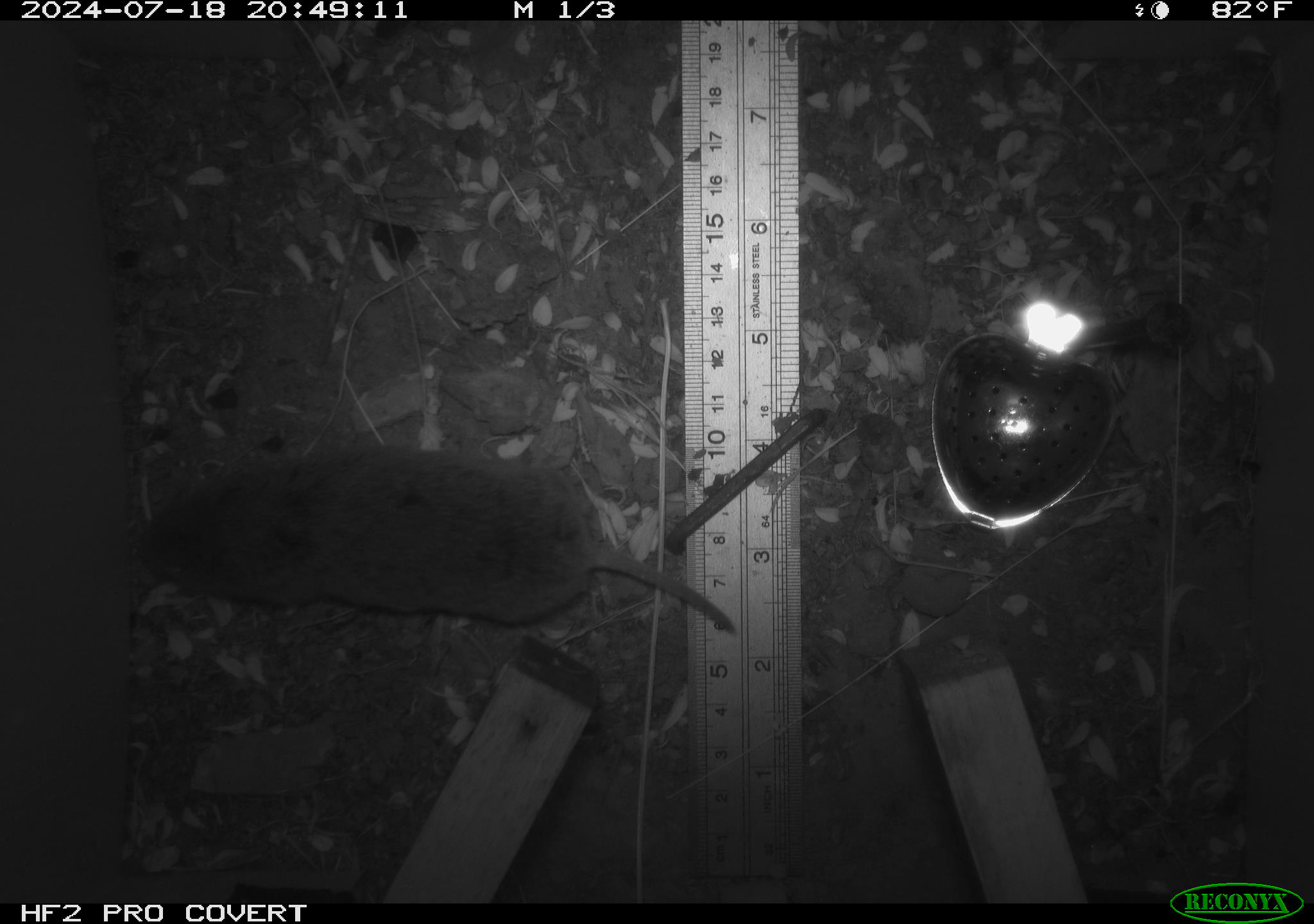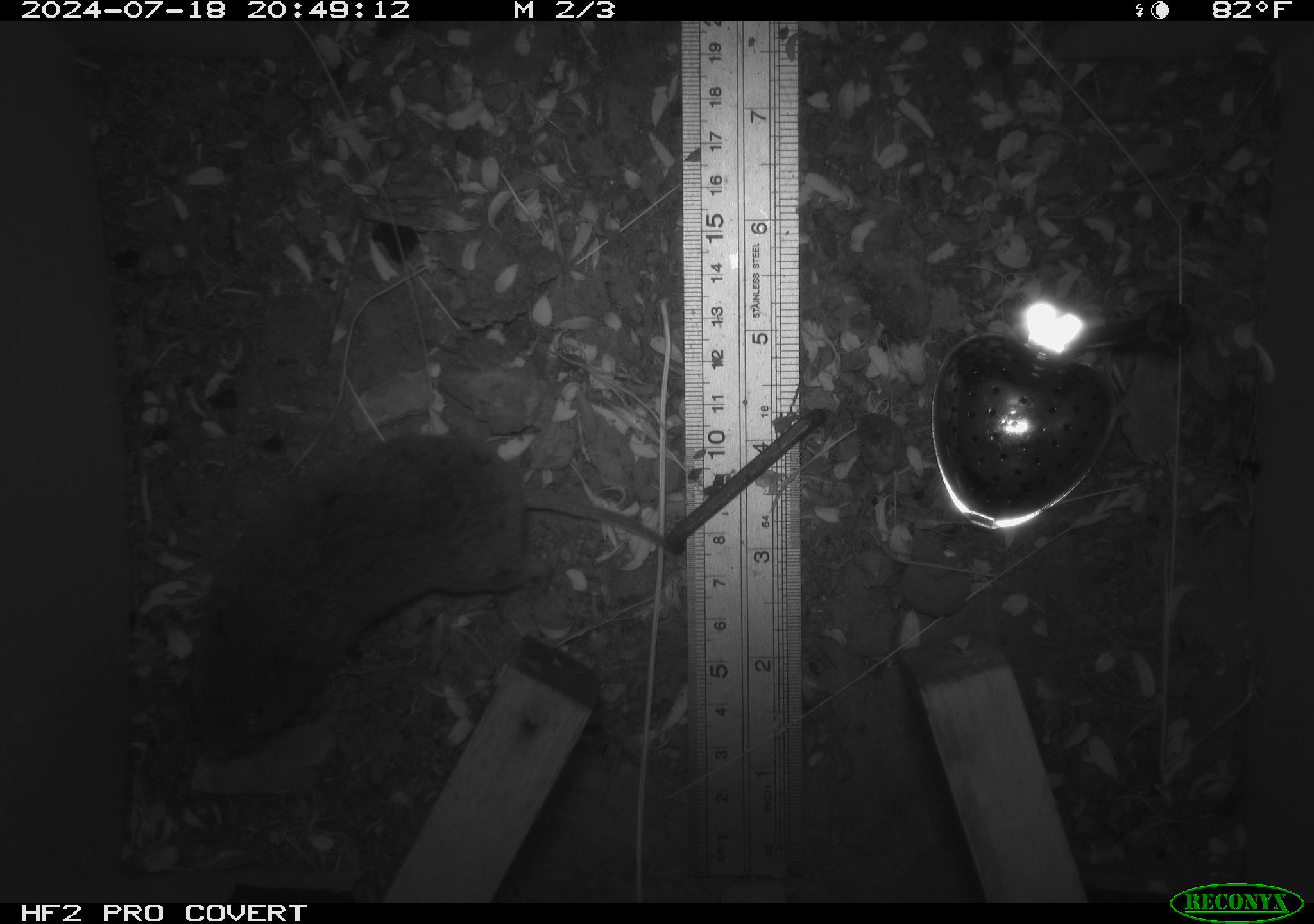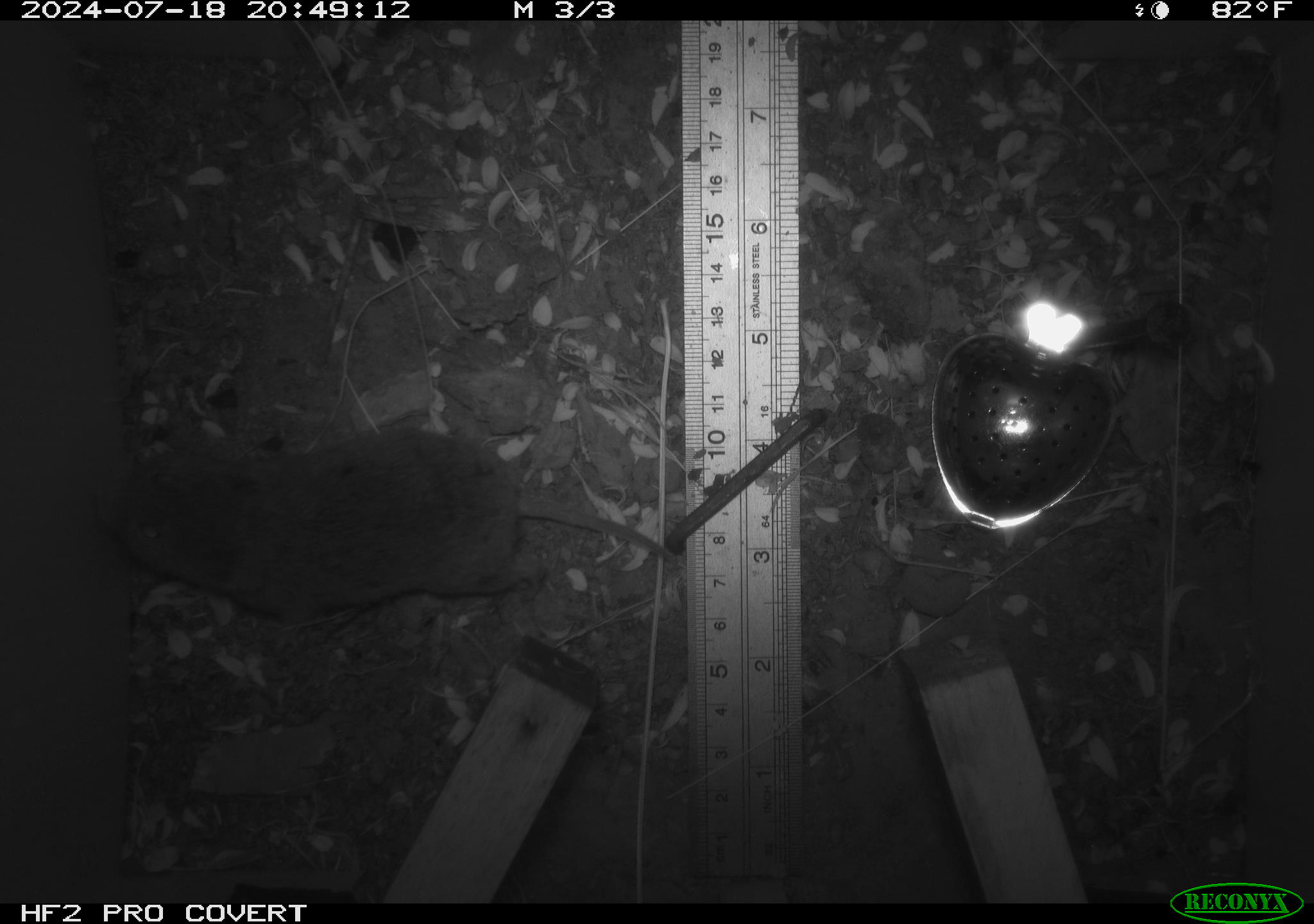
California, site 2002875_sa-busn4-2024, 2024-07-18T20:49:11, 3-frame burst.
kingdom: Animalia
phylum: Chordata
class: Mammalia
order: Rodentia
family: Cricetidae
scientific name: Arvicolinae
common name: voles, lemmings, and muskrats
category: arvicolinae subfamily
Arvicolinae subfamily (voles, lemmings, and muskrats) (Arvicolinae).